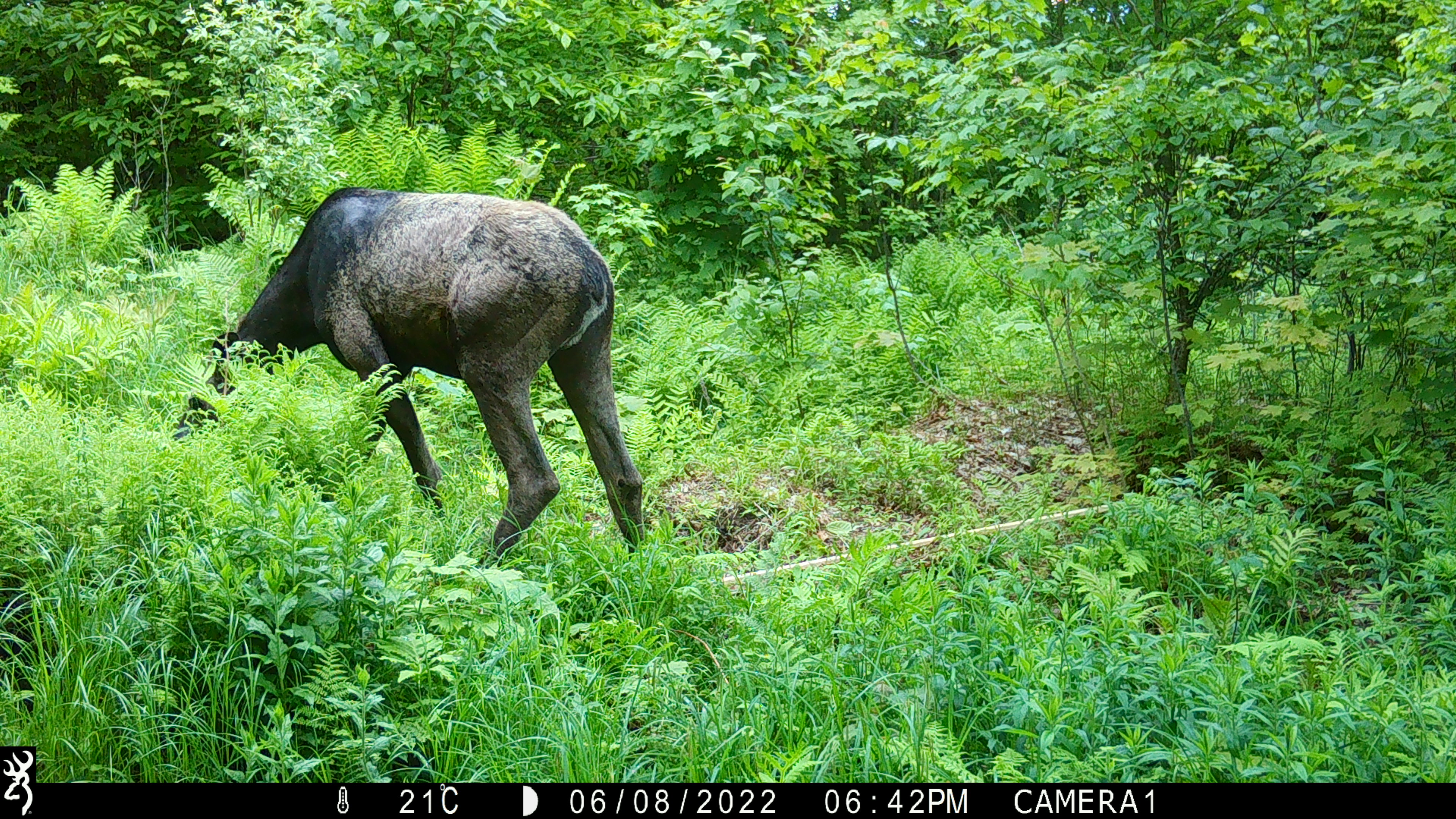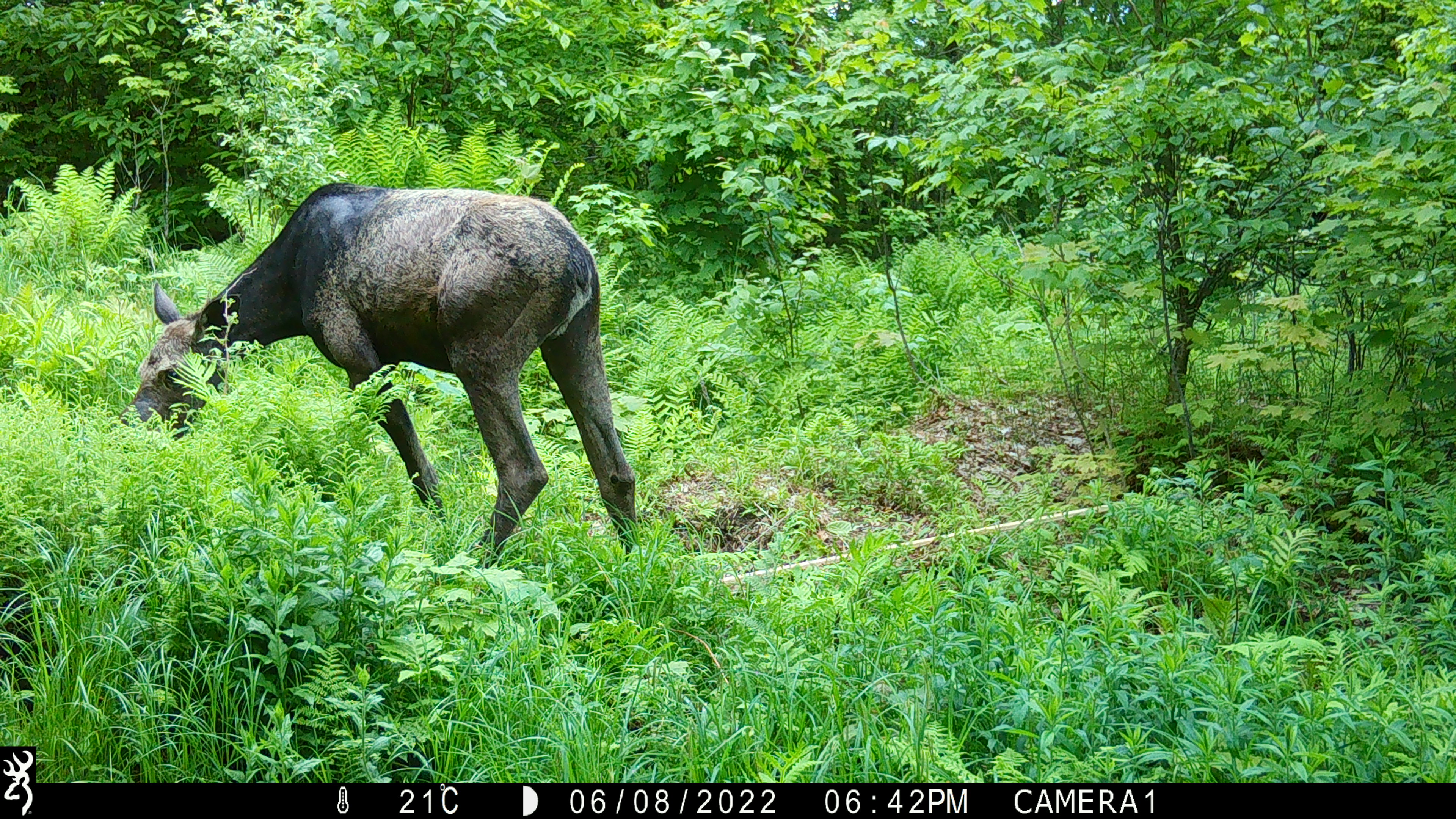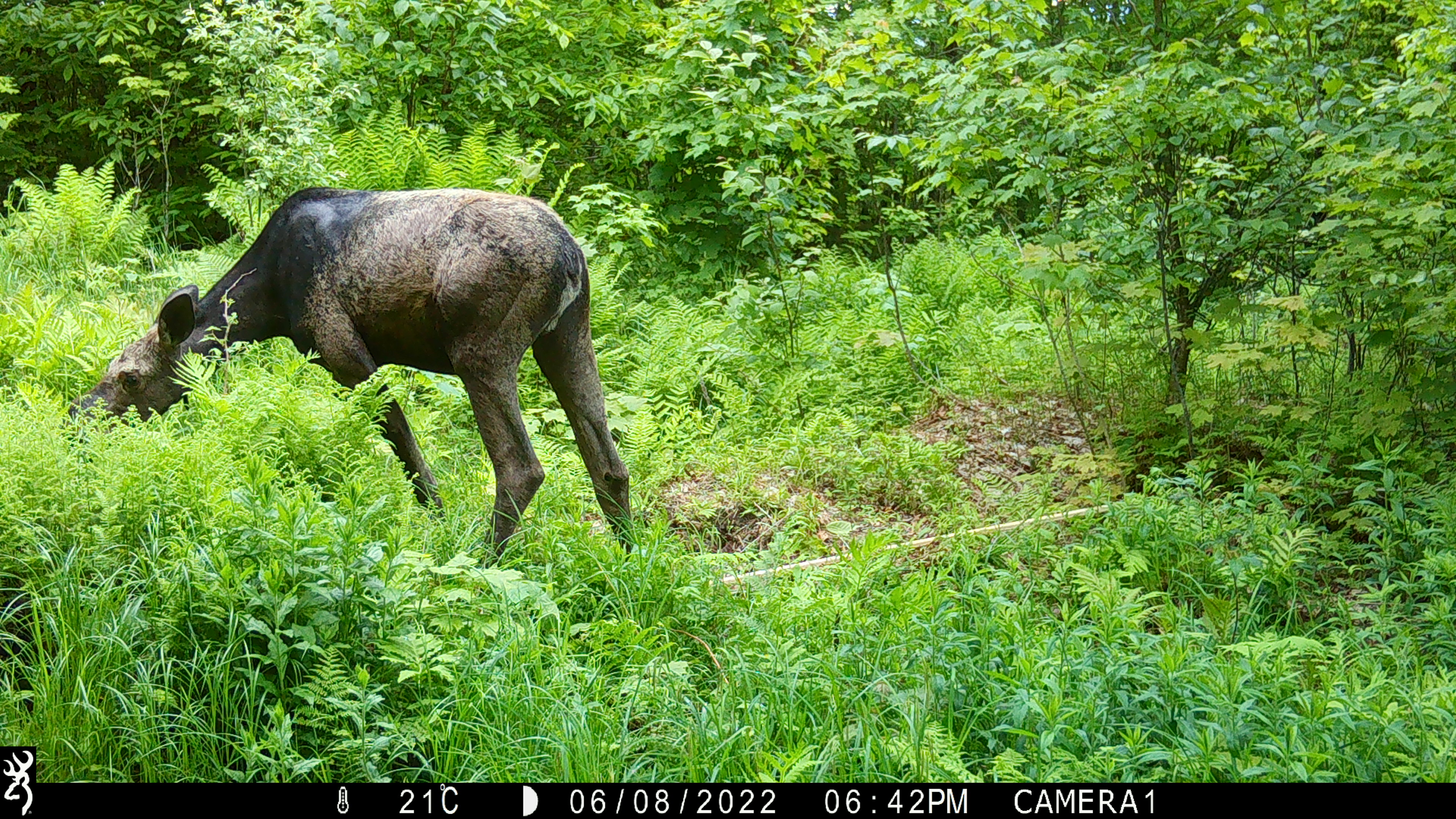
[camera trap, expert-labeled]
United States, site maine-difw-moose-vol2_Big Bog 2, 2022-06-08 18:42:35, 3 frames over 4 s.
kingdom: Animalia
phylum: Chordata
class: Mammalia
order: Artiodactyla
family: Cervidae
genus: Alces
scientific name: Alces alces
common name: moose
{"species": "moose (Alces alces)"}